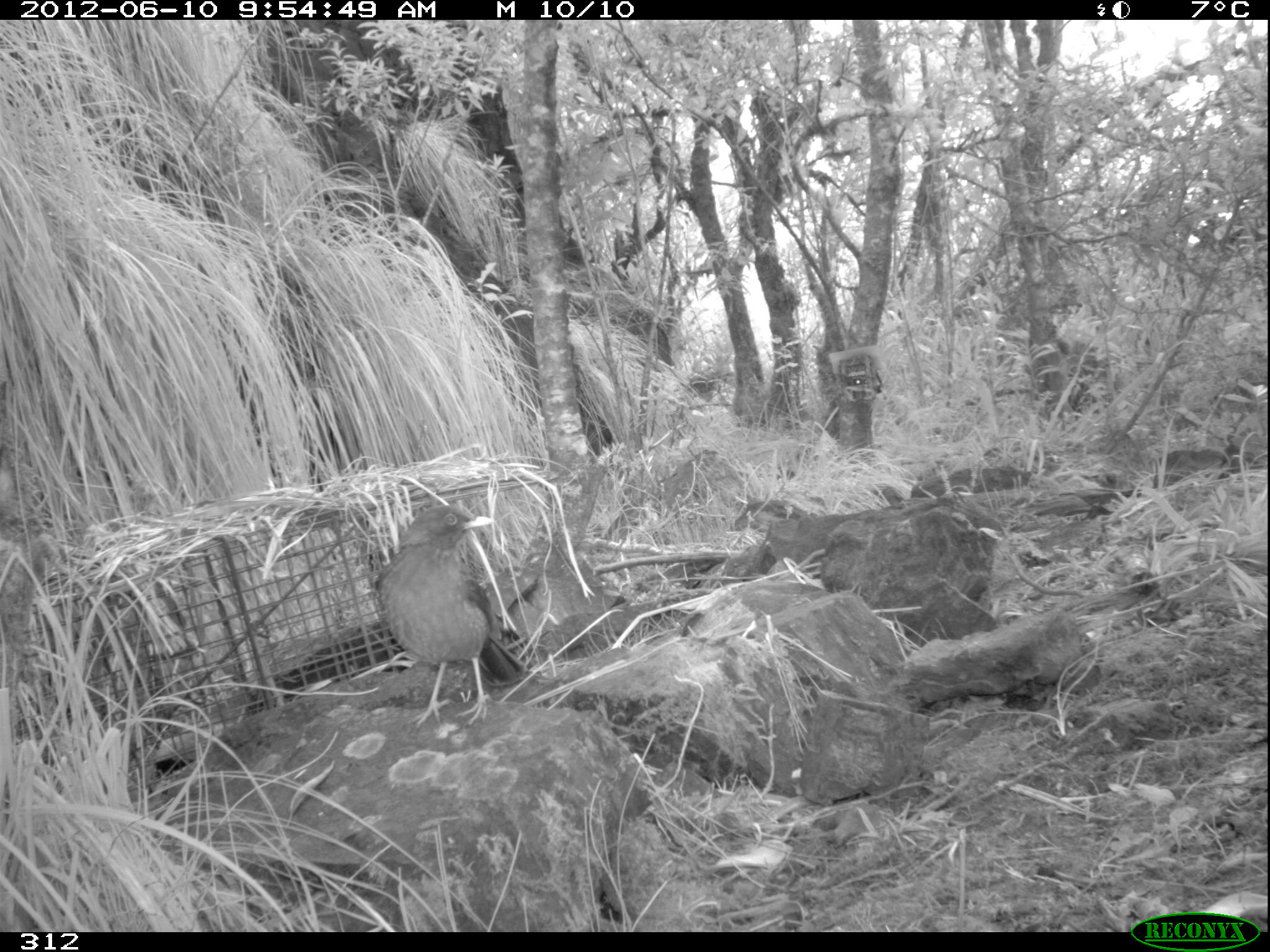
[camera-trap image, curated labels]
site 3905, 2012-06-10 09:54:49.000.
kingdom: Animalia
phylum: Chordata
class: Aves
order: Passeriformes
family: Turdidae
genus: Turdus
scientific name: Turdus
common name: true thrushes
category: turdus sp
Turdus sp (true thrushes) (Turdus).